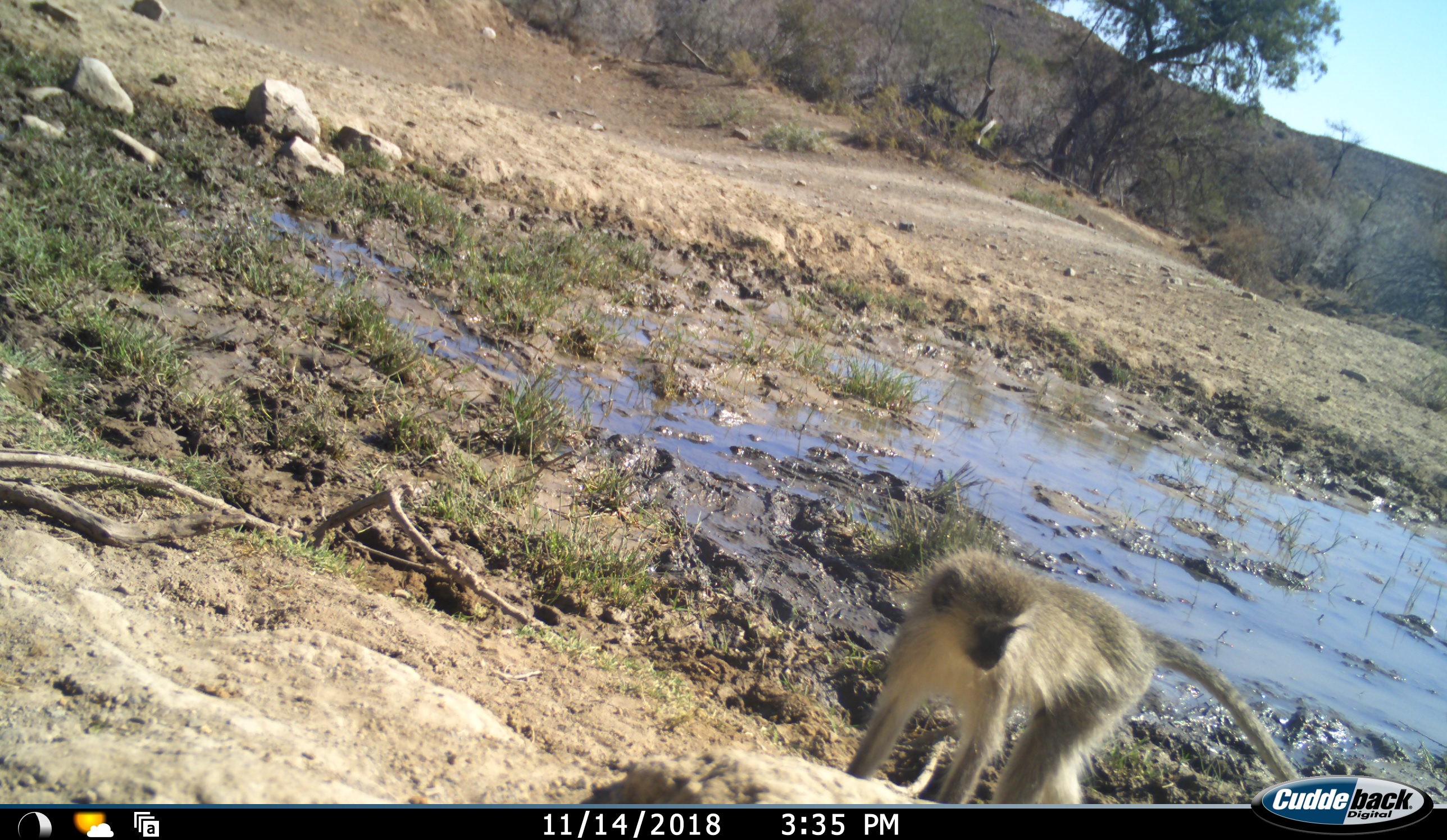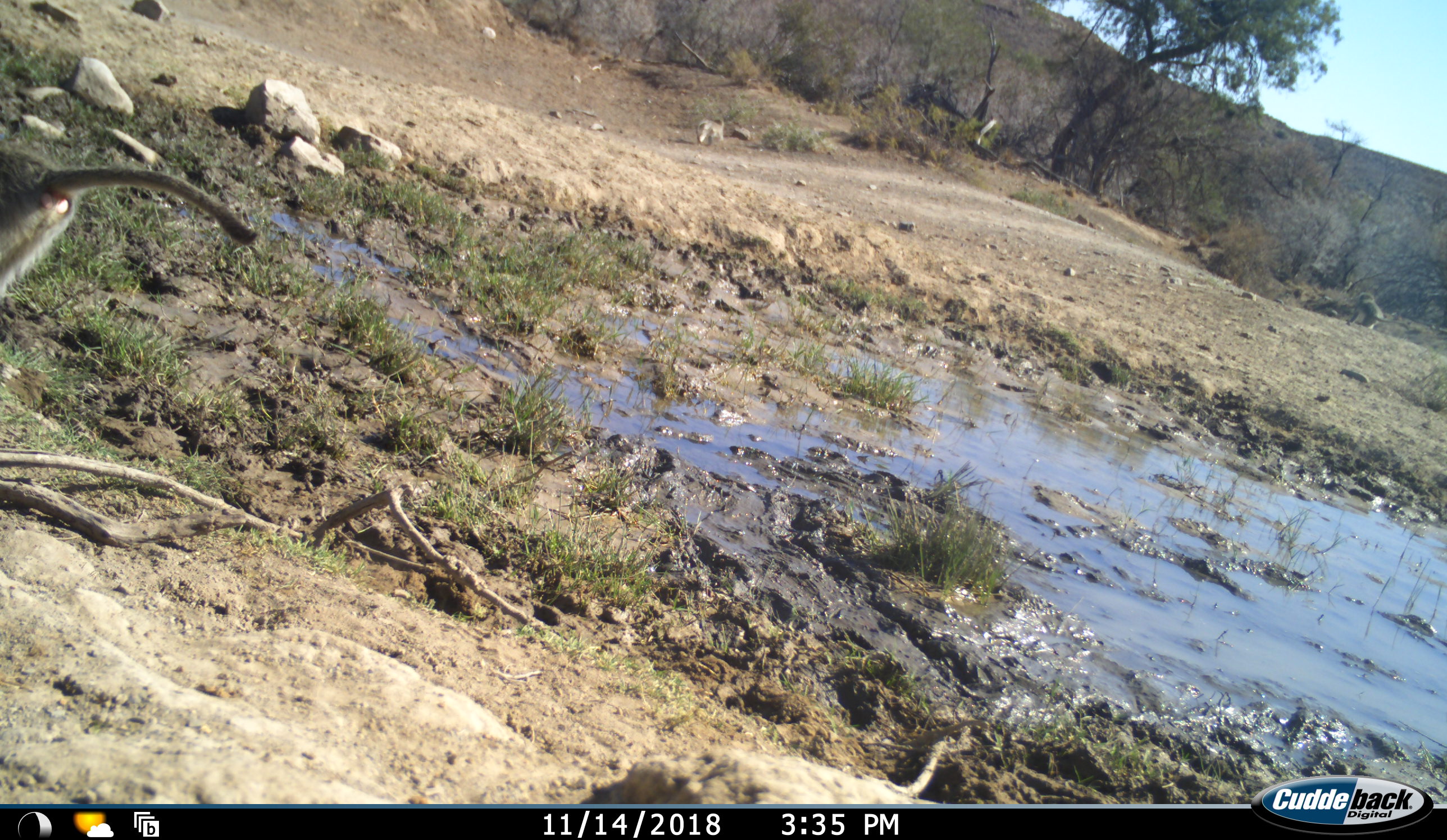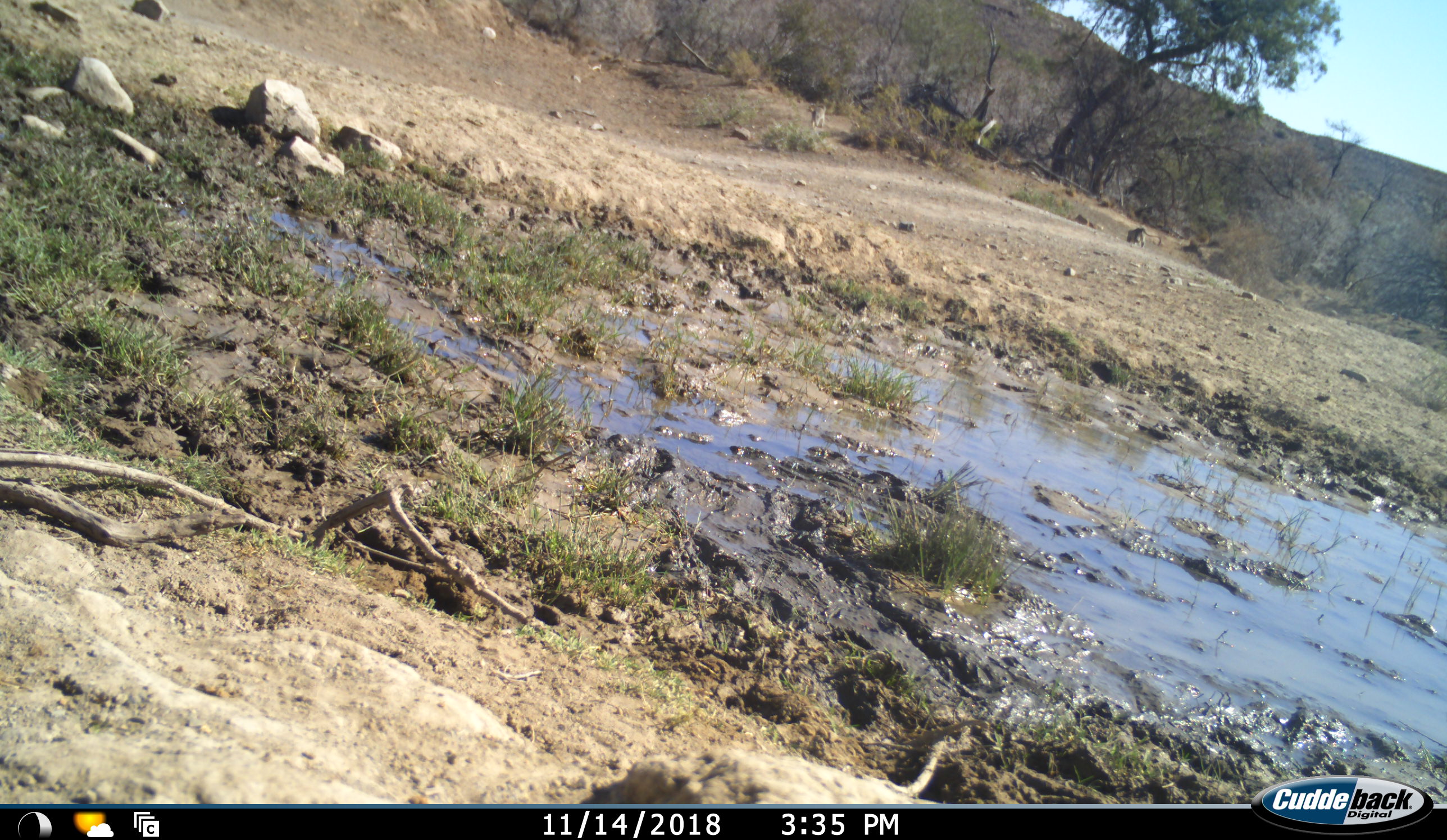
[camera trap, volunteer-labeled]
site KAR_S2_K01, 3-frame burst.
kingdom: Animalia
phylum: Chordata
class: Mammalia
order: Primates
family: Cercopithecidae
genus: Chlorocebus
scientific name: Chlorocebus pygerythrus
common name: vervet monkey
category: monkeyvervet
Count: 3.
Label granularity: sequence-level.